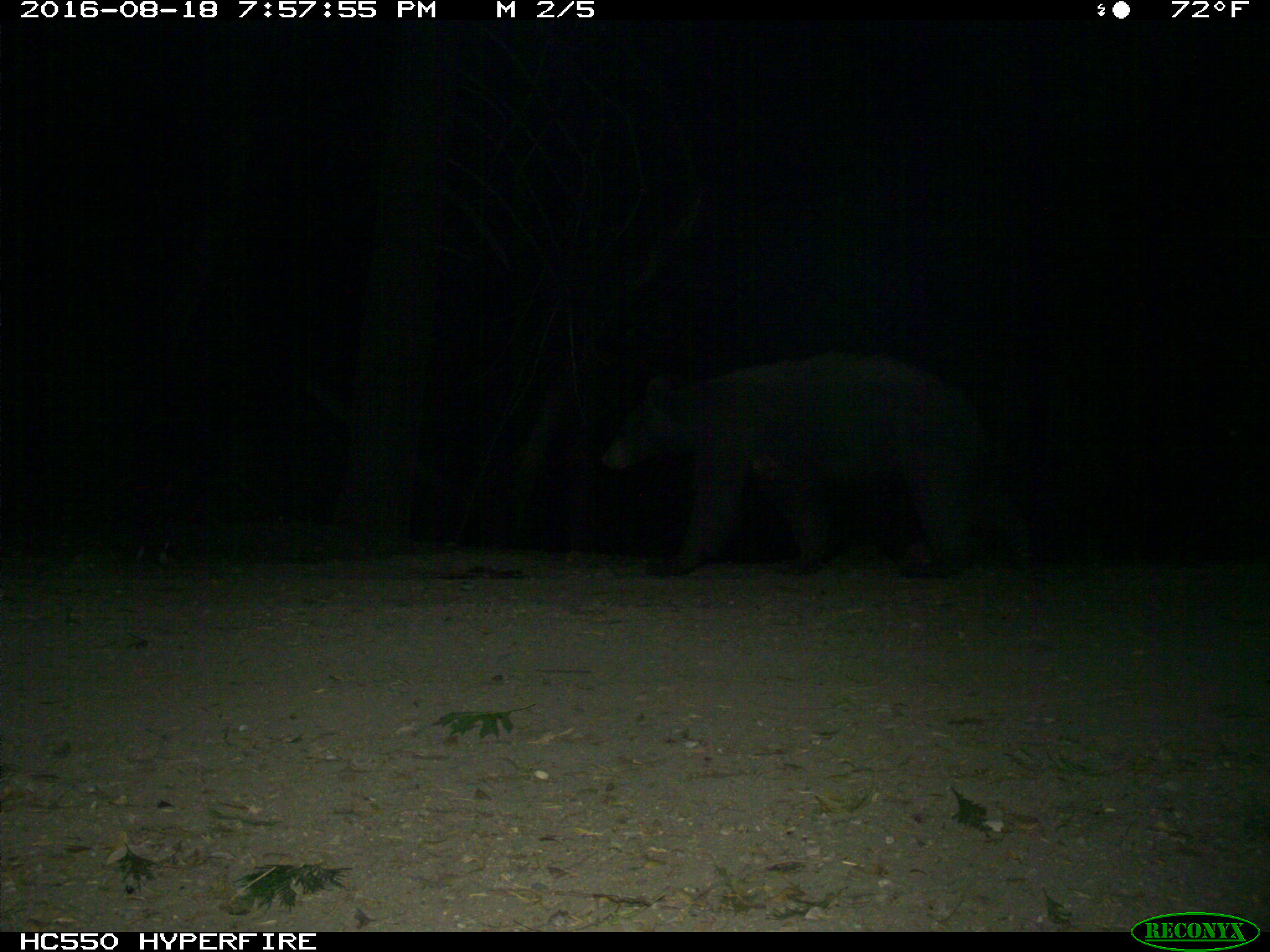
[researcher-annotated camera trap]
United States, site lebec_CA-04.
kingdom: Animalia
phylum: Chordata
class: Mammalia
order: Carnivora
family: Ursidae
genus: Ursus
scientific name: Ursus americanus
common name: american black bear